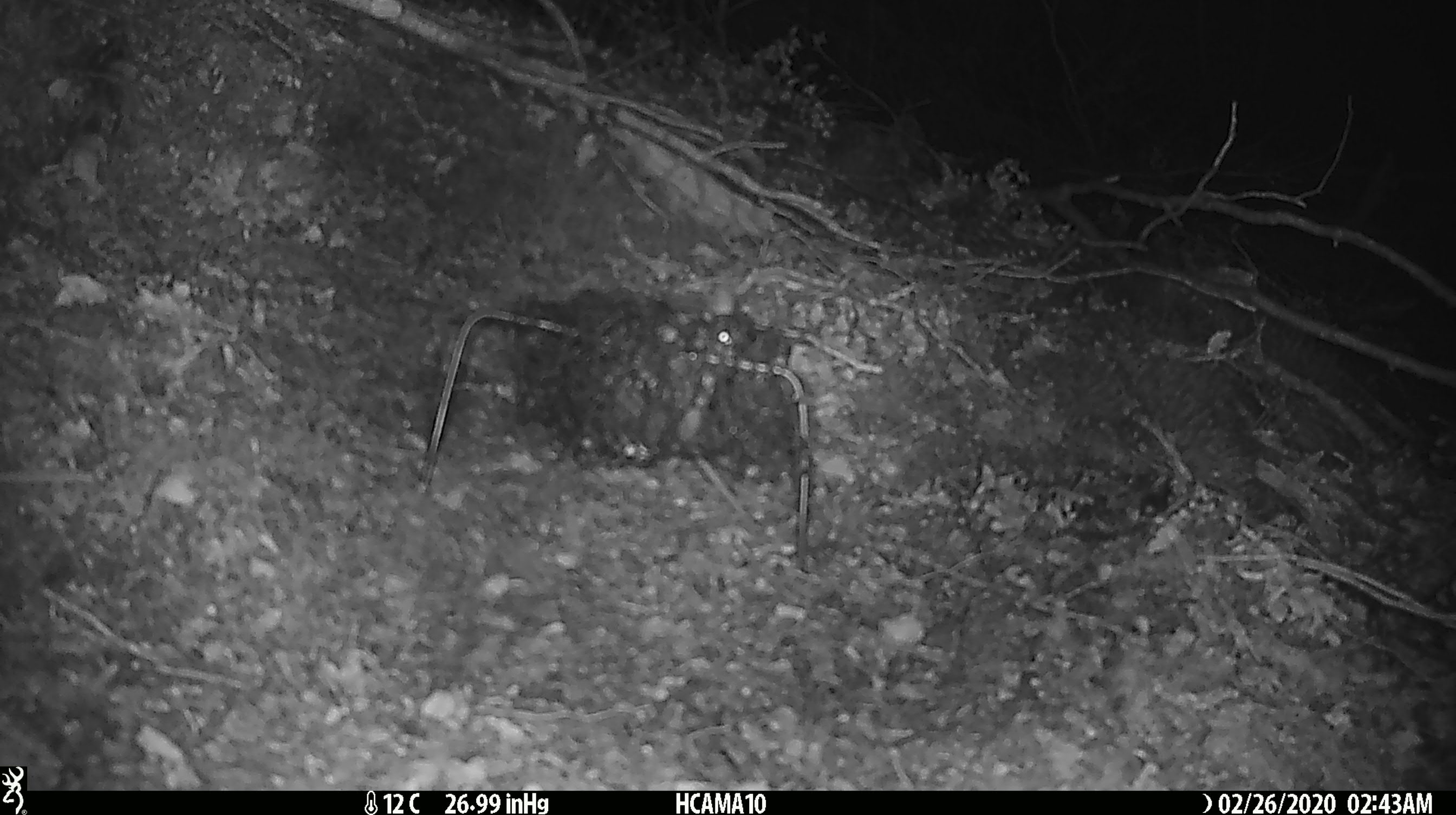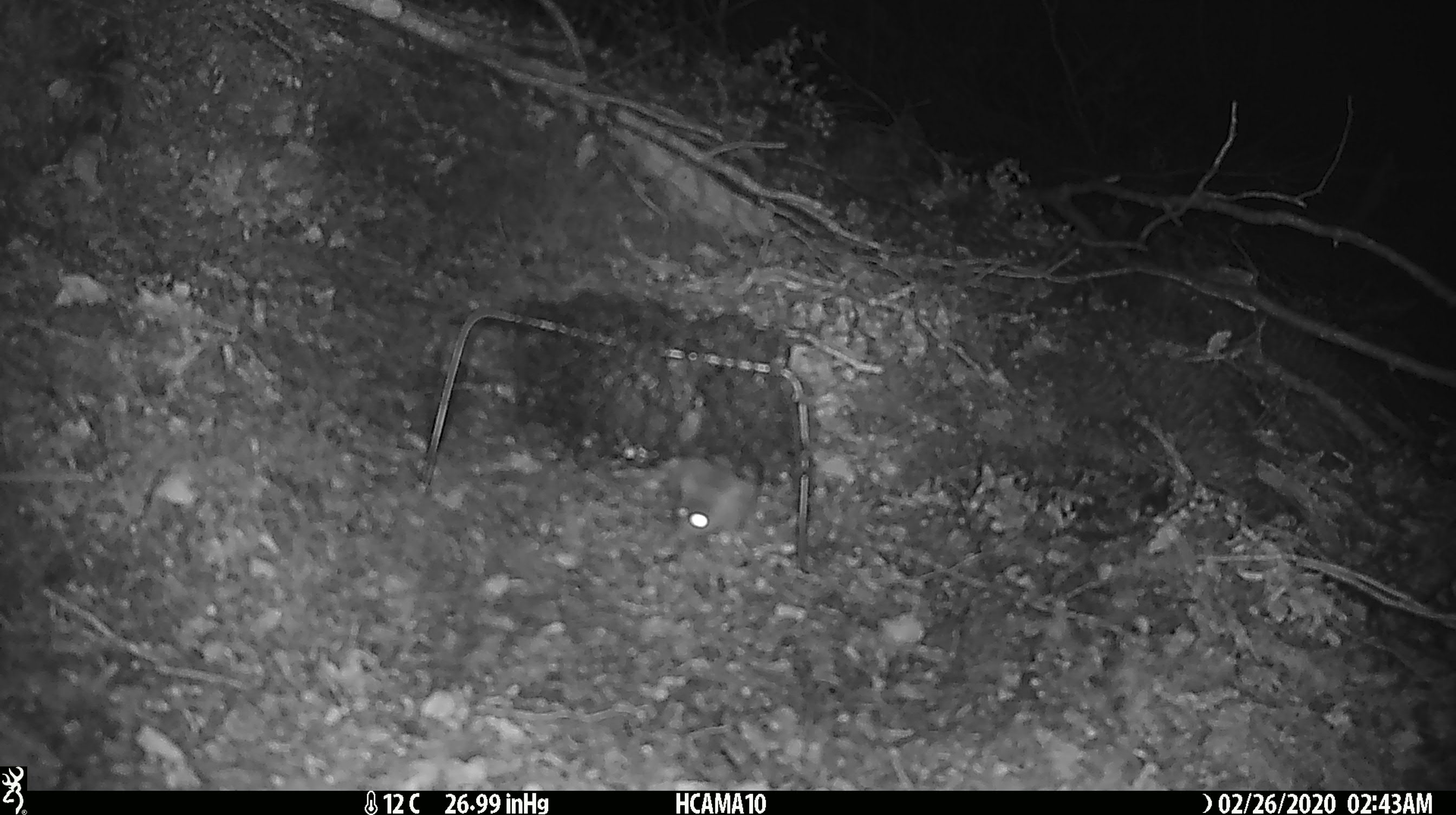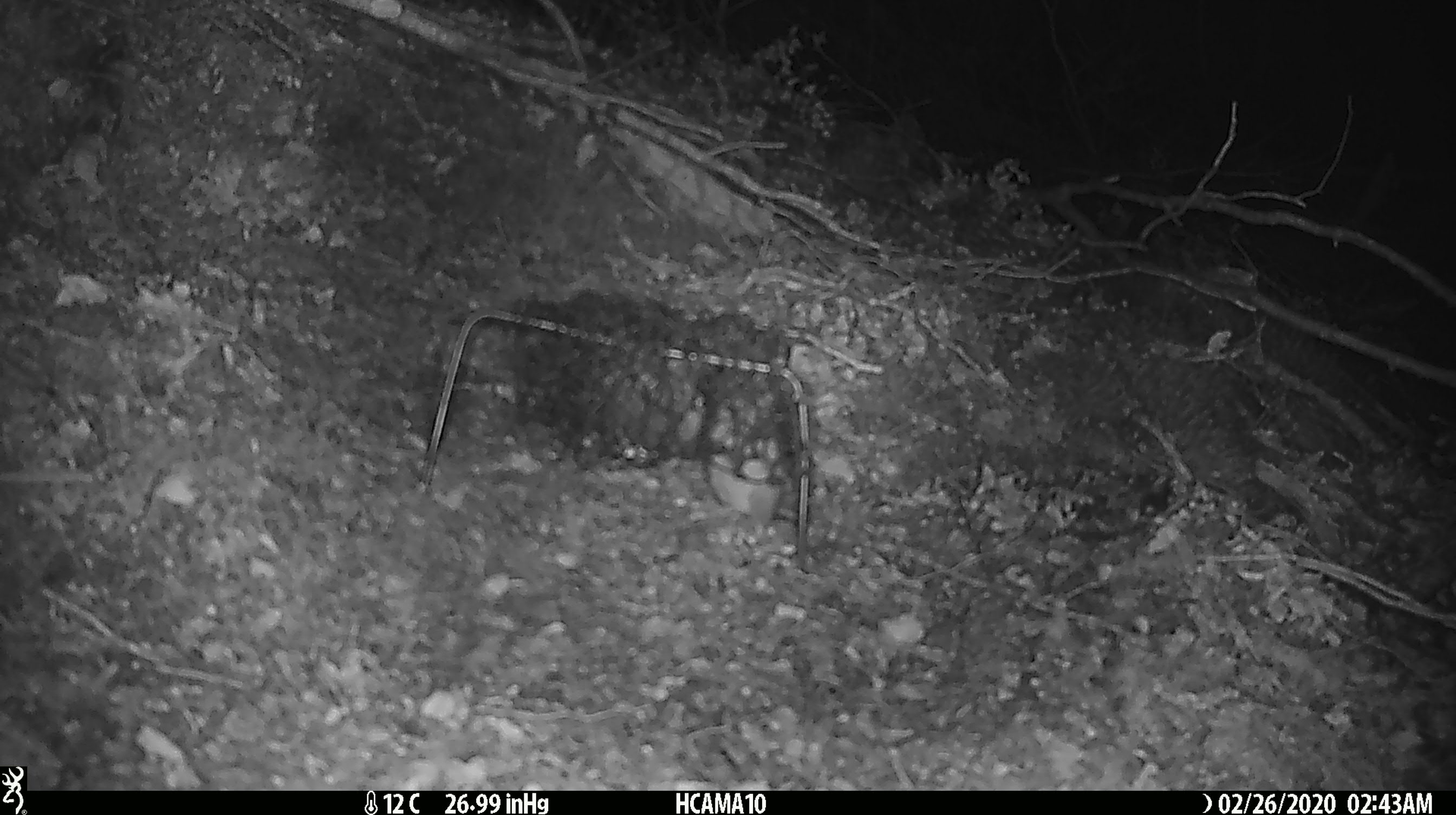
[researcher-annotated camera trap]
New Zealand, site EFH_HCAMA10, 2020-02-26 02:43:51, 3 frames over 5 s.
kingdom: Animalia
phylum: Chordata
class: Mammalia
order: Rodentia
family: Muridae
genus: Mus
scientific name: Mus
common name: mouse